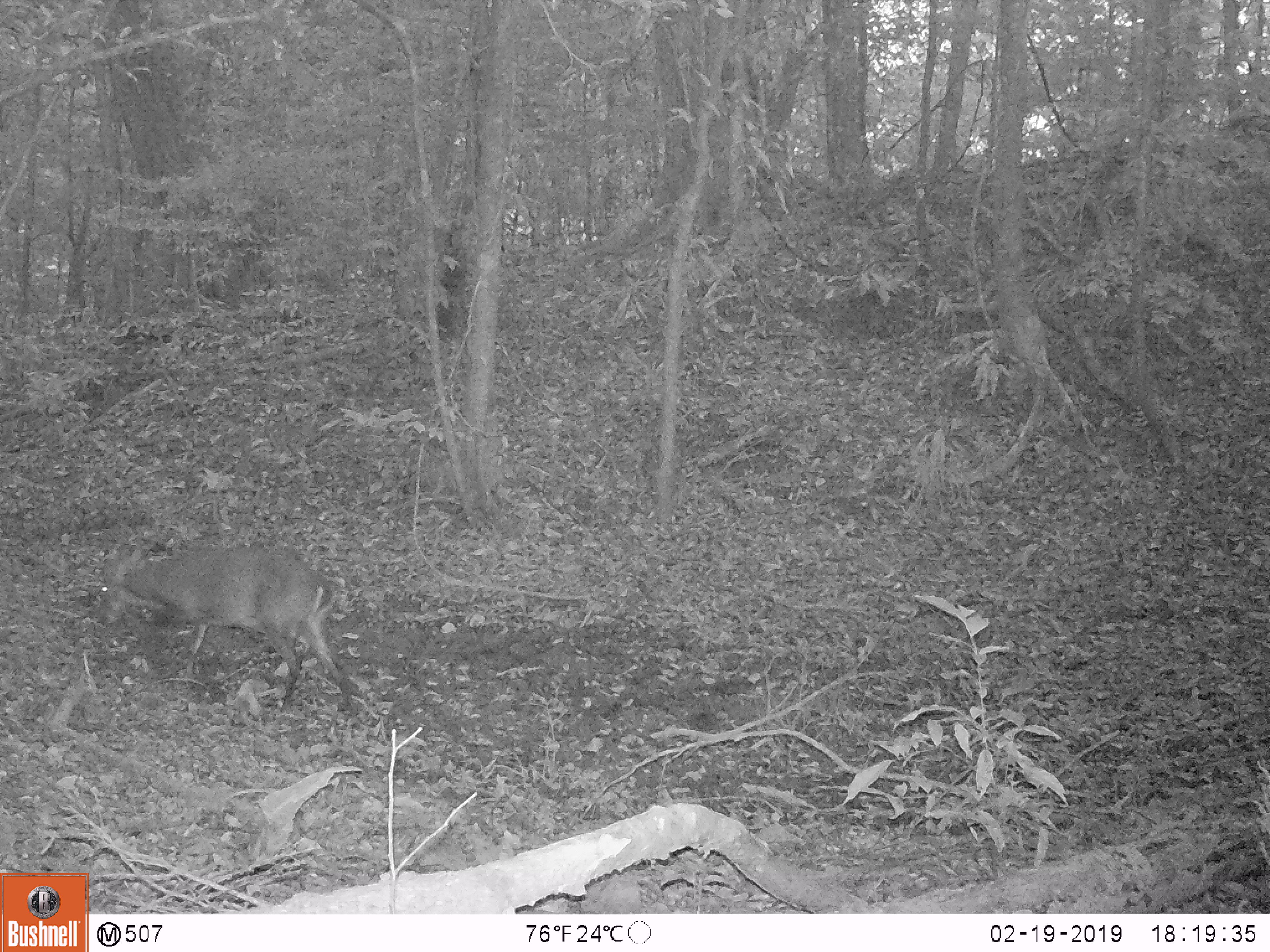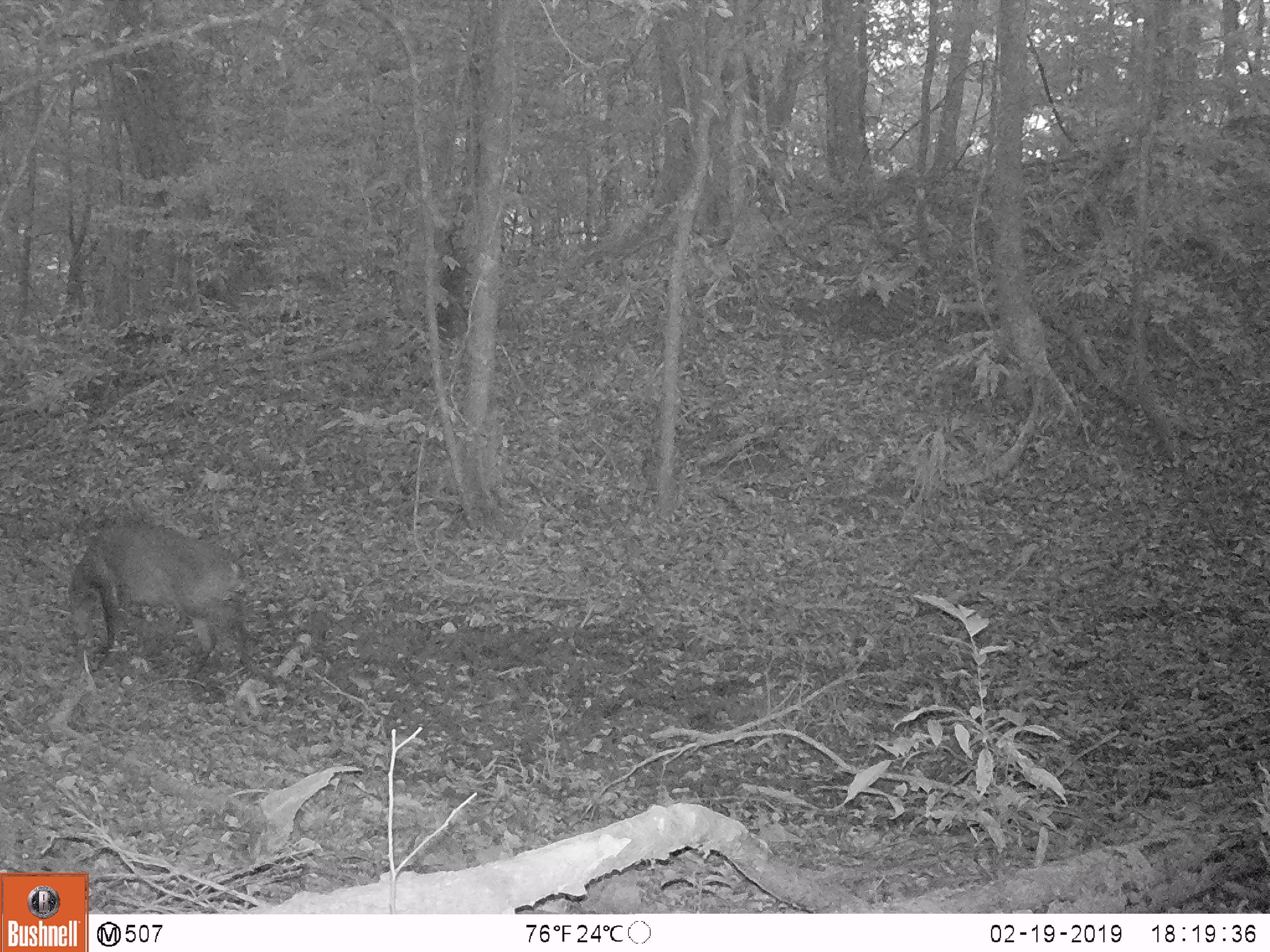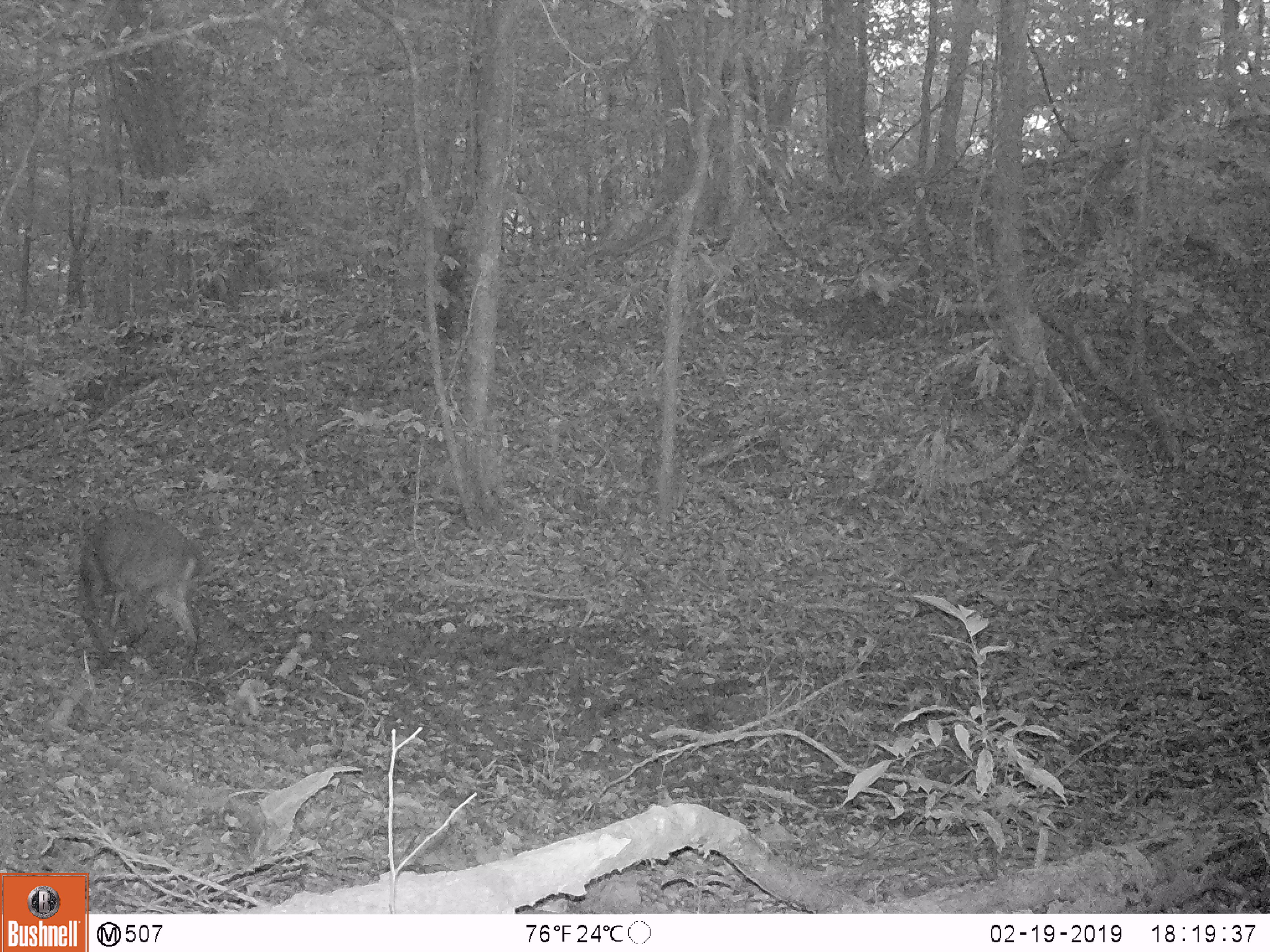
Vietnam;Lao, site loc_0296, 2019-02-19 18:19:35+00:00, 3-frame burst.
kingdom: Animalia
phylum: Chordata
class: Mammalia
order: Artiodactyla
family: Cervidae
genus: Muntiacus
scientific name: Muntiacus vuquangensis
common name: large-antlered muntjac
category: large antlered muntjac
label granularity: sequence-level